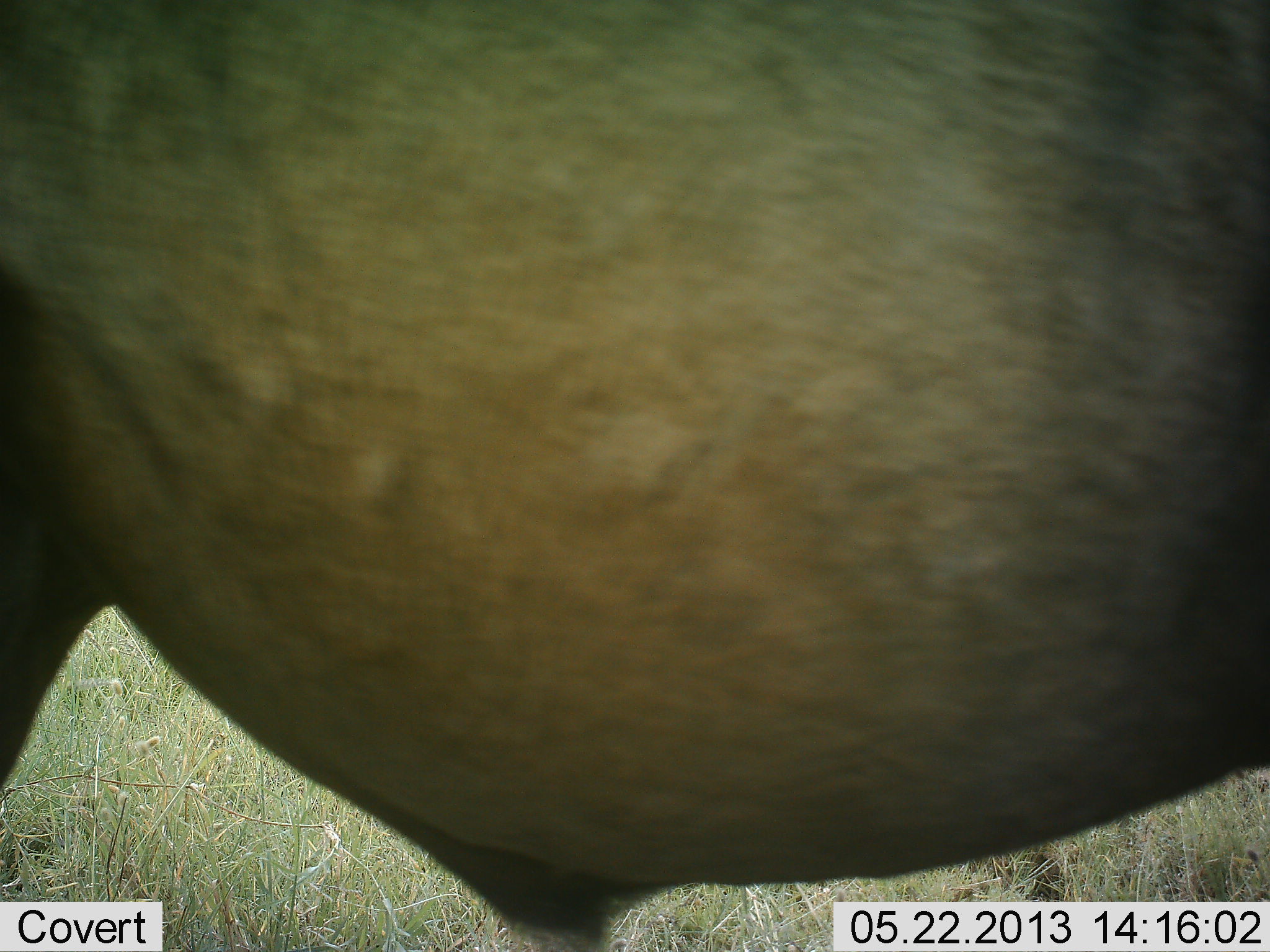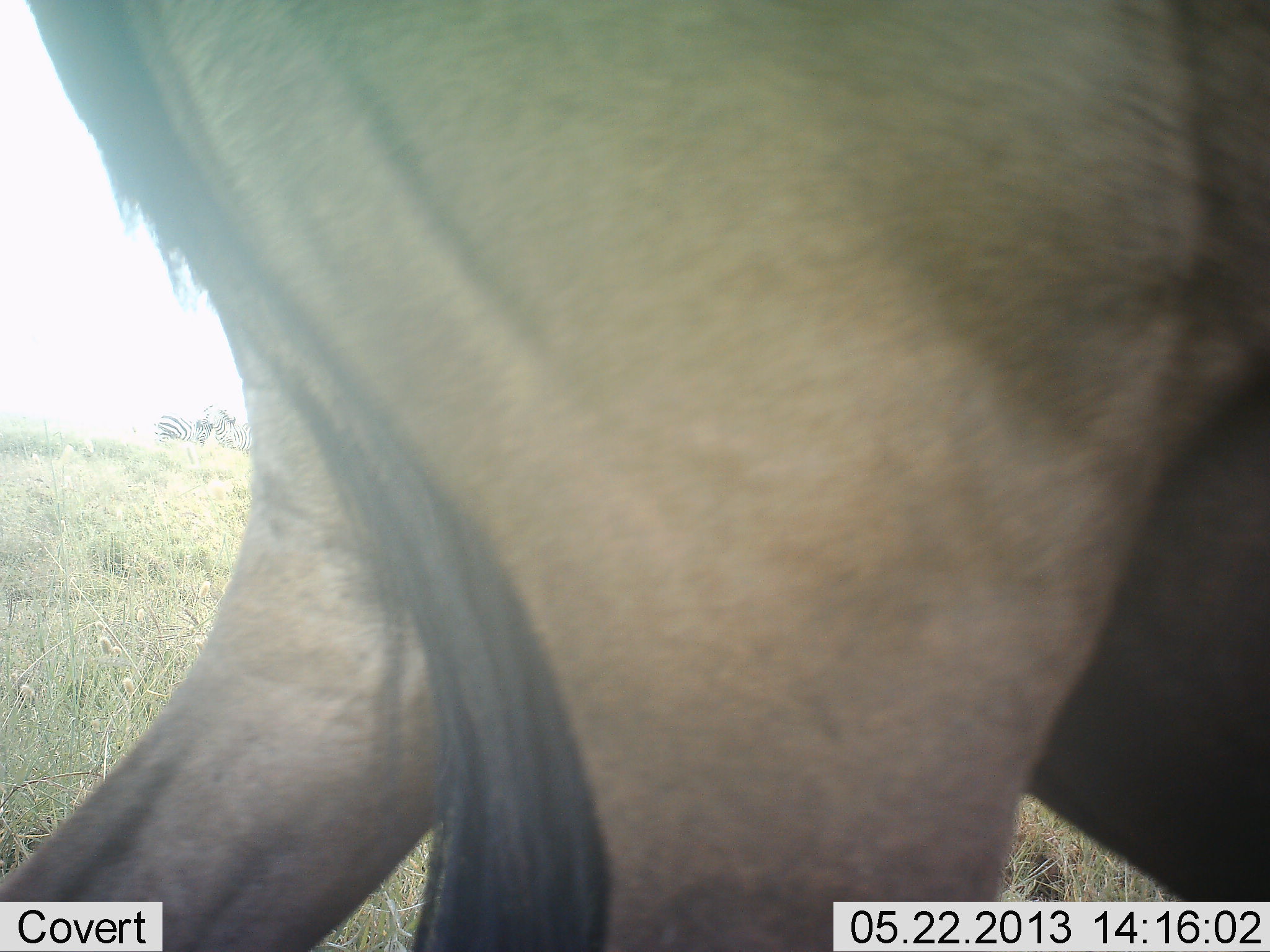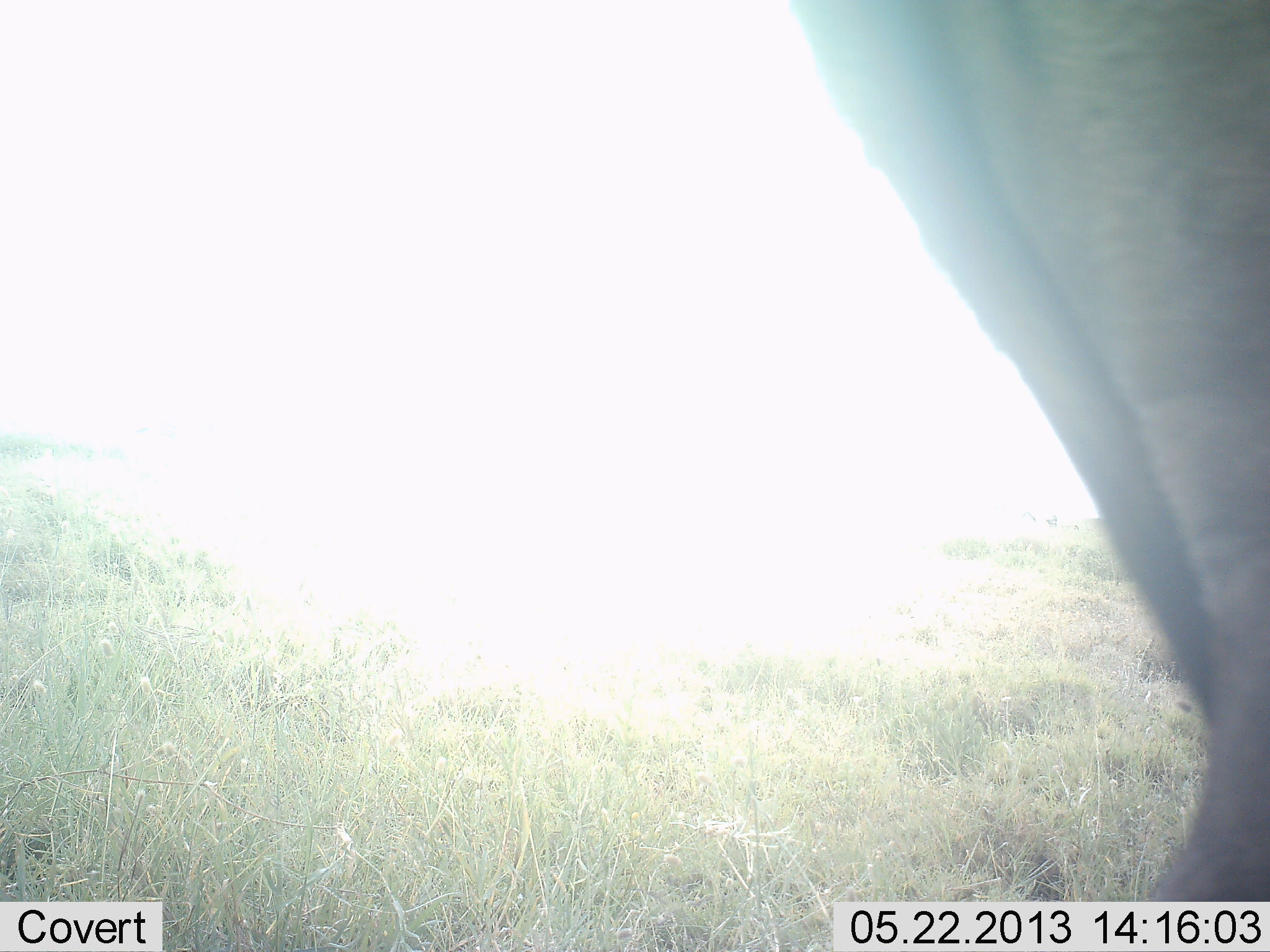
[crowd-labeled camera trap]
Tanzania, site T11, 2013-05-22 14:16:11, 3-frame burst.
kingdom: Animalia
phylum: Chordata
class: Mammalia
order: Artiodactyla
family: Bovidae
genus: Connochaetes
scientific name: Connochaetes taurinus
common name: blue wildebeest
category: wildebeest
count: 1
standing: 15%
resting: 0%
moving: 85%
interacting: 0%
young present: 0%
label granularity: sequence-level